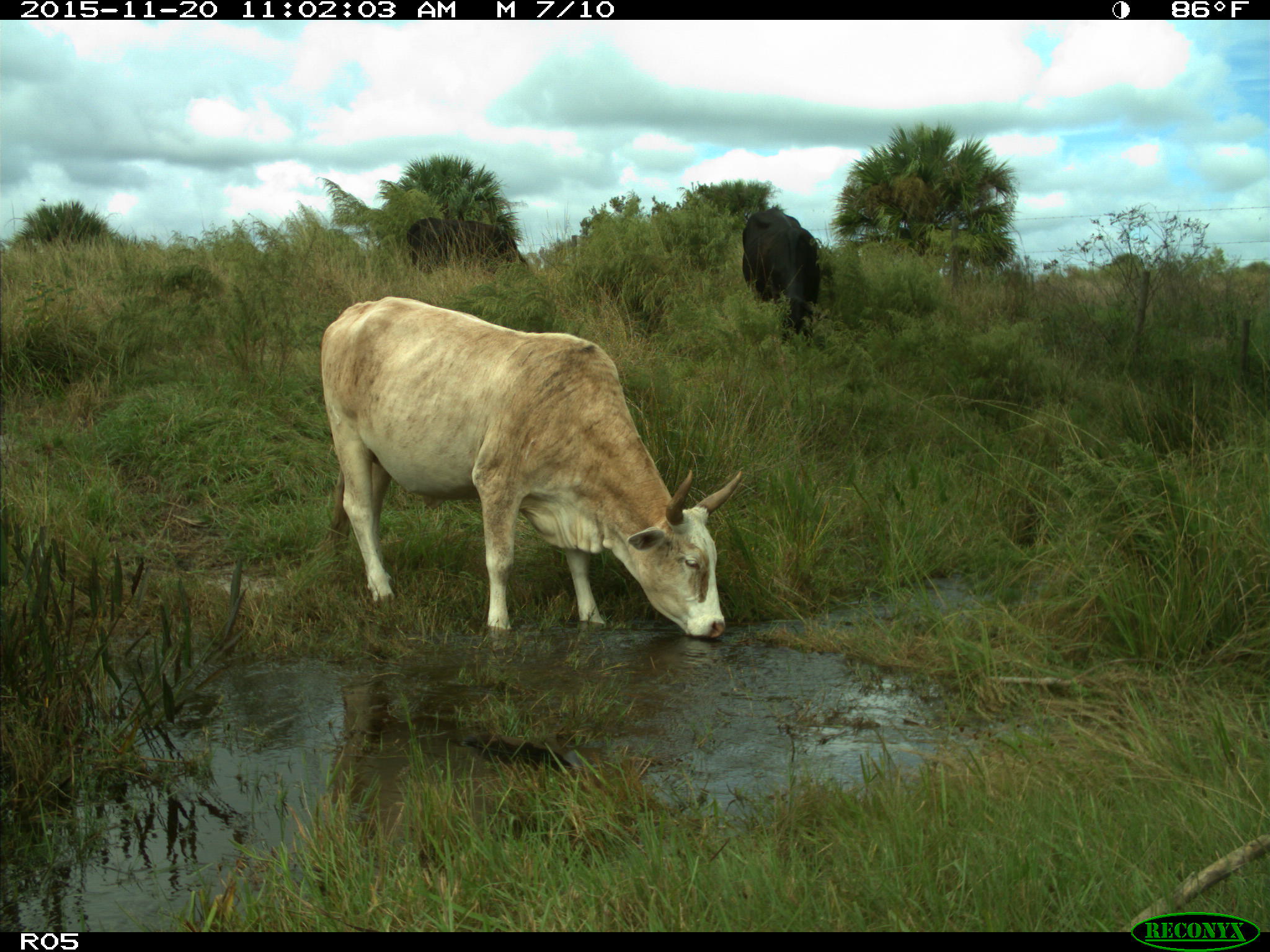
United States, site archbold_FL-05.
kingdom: Animalia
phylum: Chordata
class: Mammalia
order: Artiodactyla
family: Bovidae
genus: Bos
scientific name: Bos taurus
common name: domestic cow